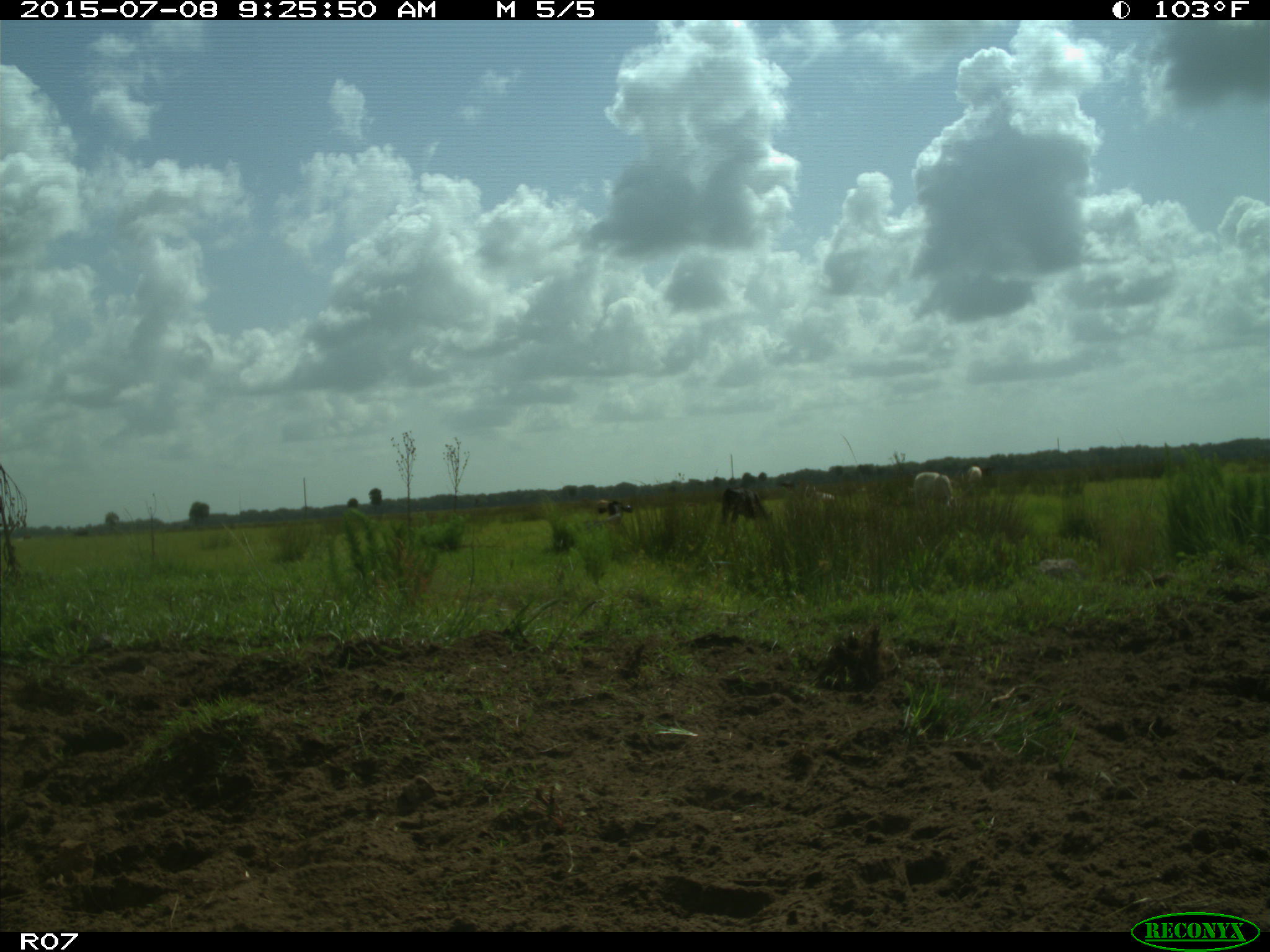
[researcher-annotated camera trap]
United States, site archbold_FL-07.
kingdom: Animalia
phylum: Chordata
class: Mammalia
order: Artiodactyla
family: Bovidae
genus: Bos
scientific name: Bos taurus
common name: domestic cow